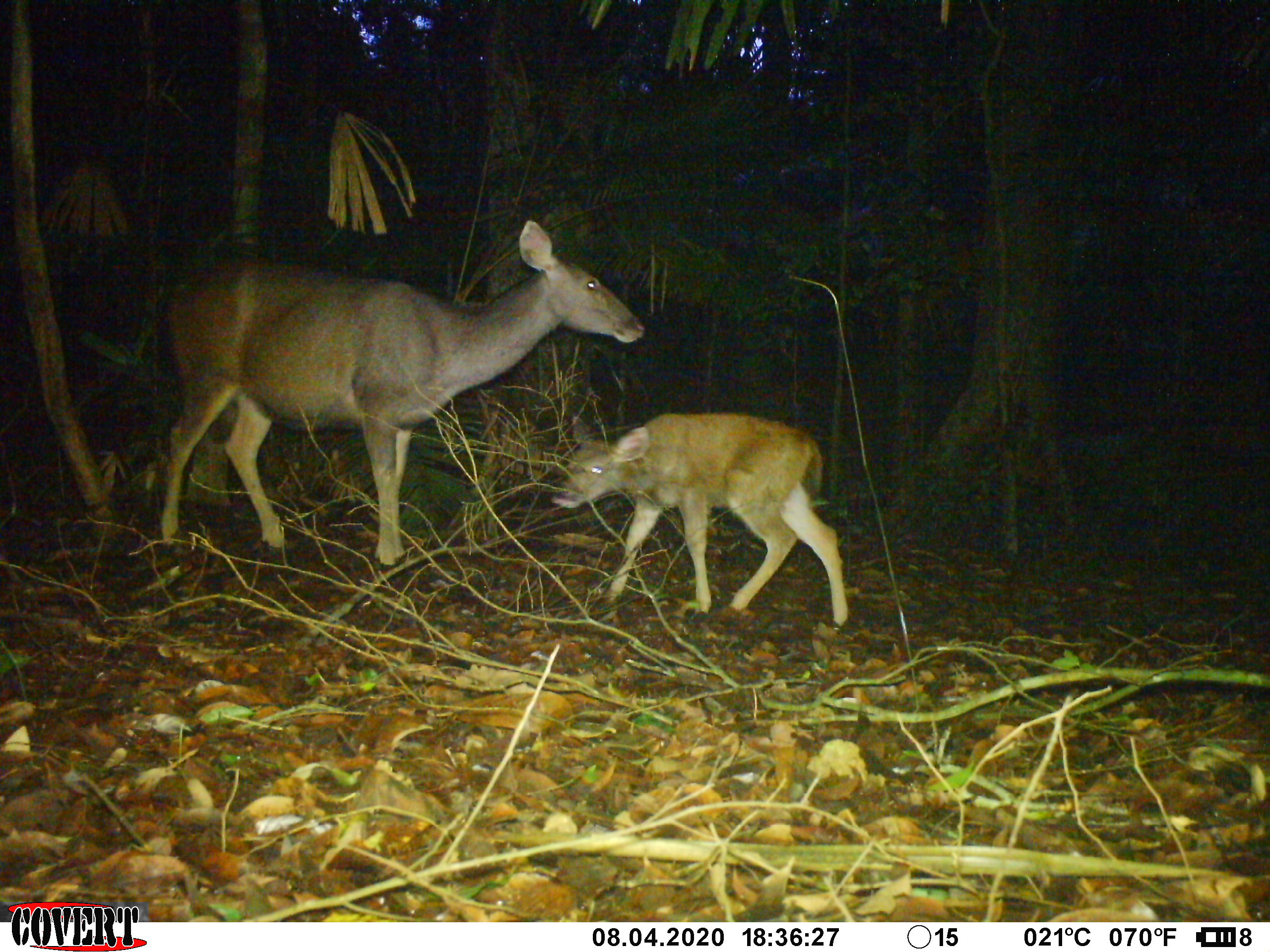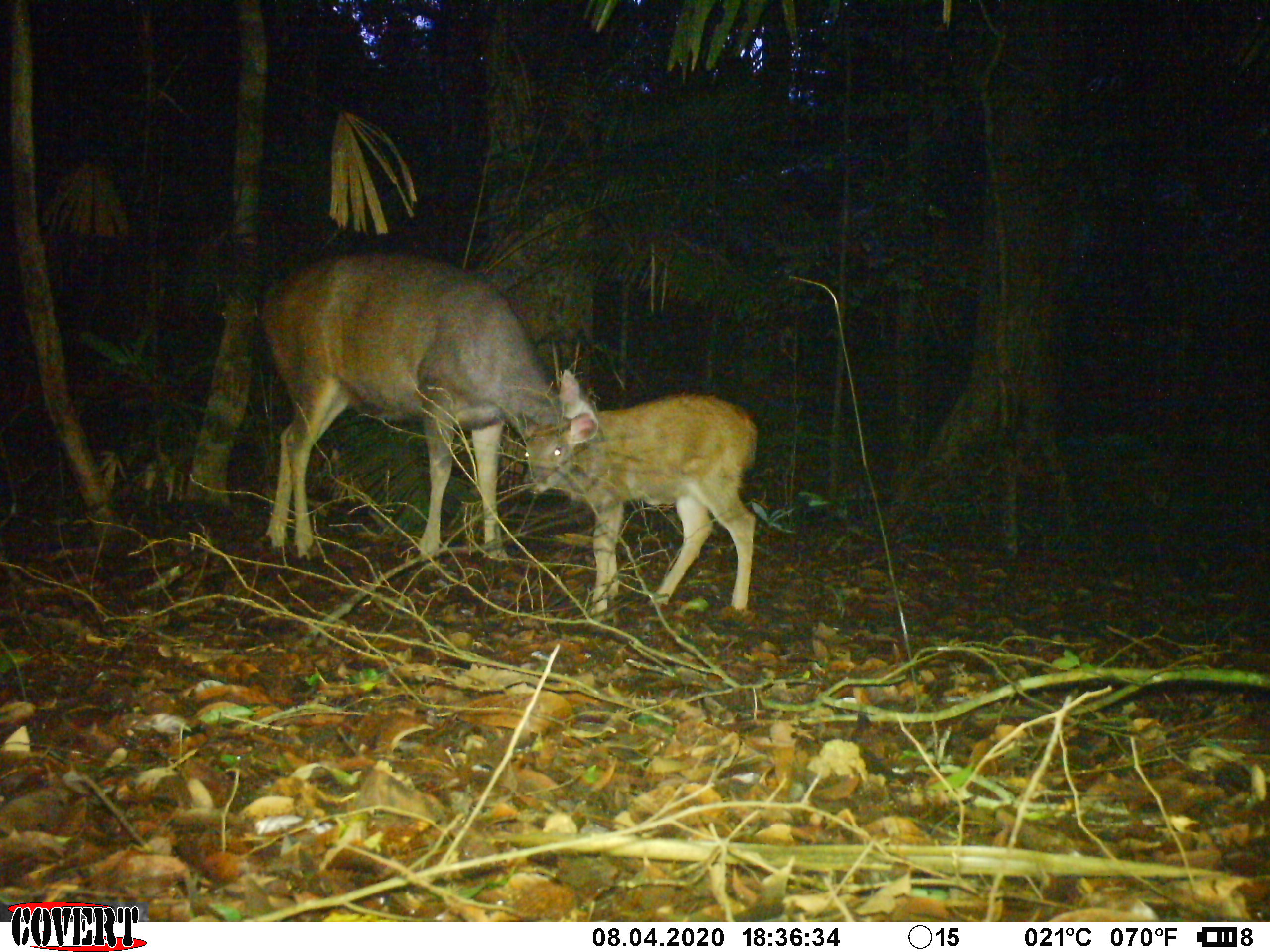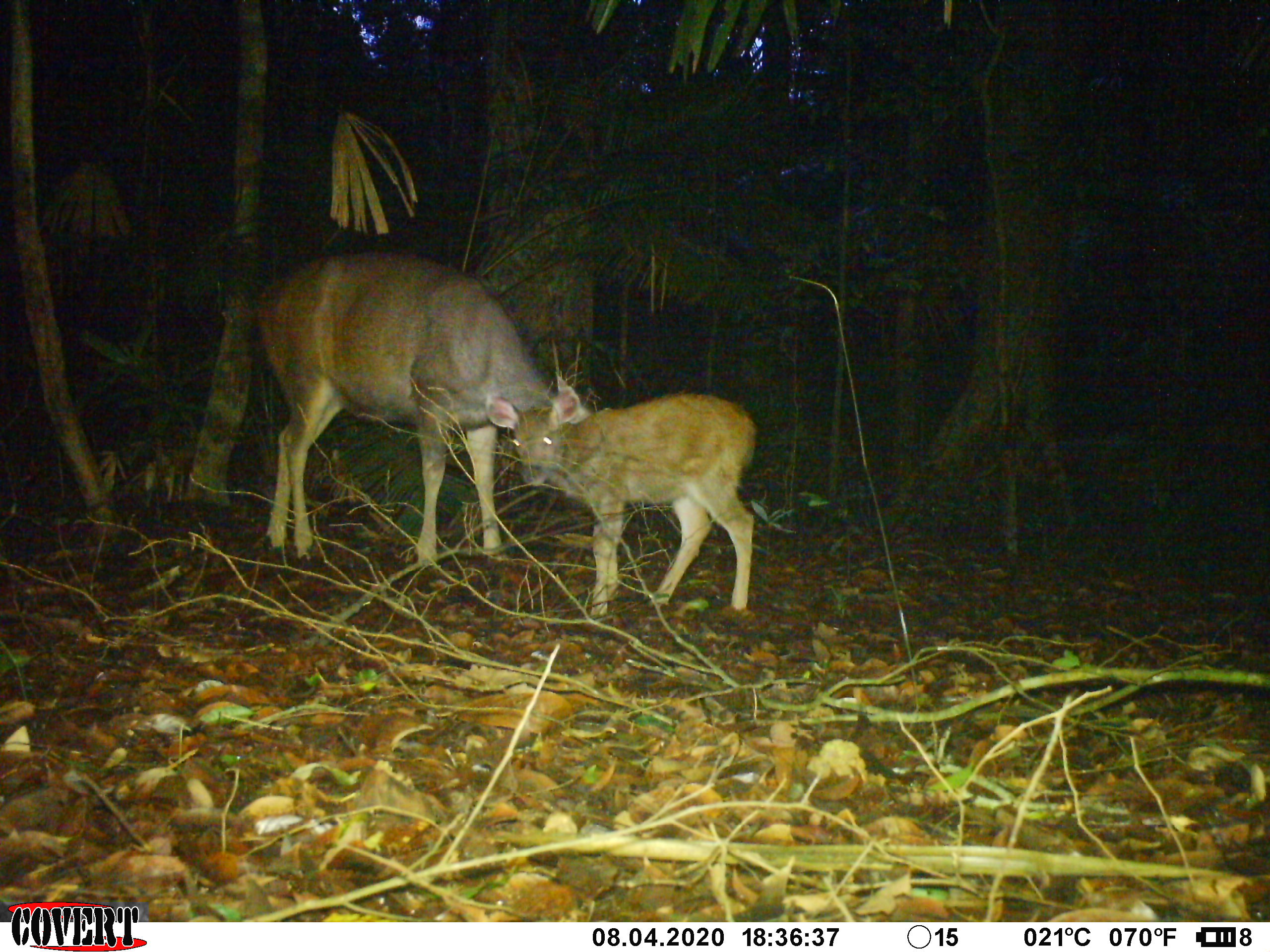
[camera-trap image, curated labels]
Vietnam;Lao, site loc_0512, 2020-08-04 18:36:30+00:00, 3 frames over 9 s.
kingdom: Animalia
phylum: Chordata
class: Mammalia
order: Artiodactyla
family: Cervidae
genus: Rusa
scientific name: Rusa unicolor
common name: sambar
Sambar (Rusa unicolor). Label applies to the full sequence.